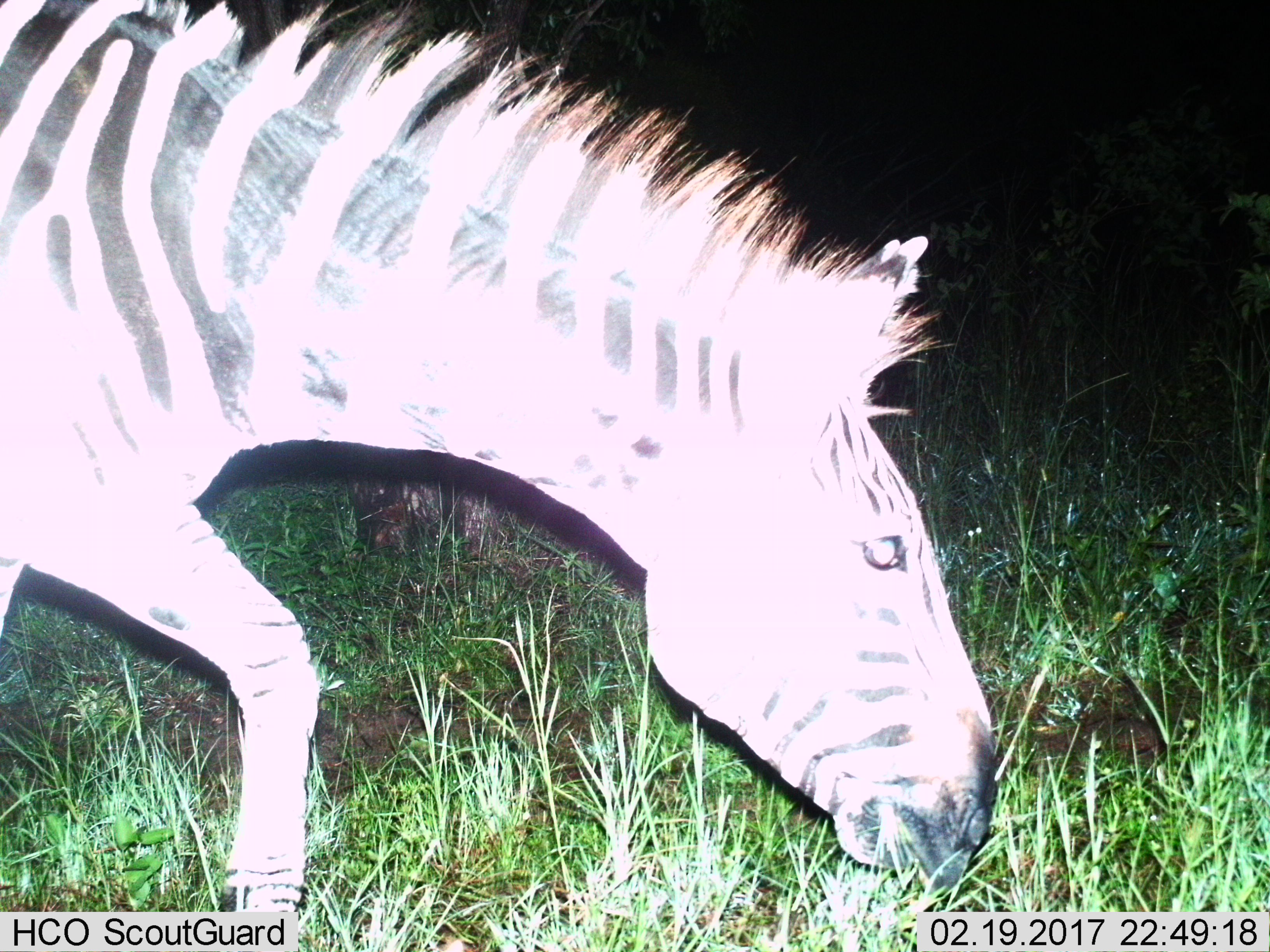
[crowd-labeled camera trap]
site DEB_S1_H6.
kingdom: Animalia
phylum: Chordata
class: Mammalia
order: Perissodactyla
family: Equidae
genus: Equus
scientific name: Equus quagga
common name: plains zebra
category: zebraplains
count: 1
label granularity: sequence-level